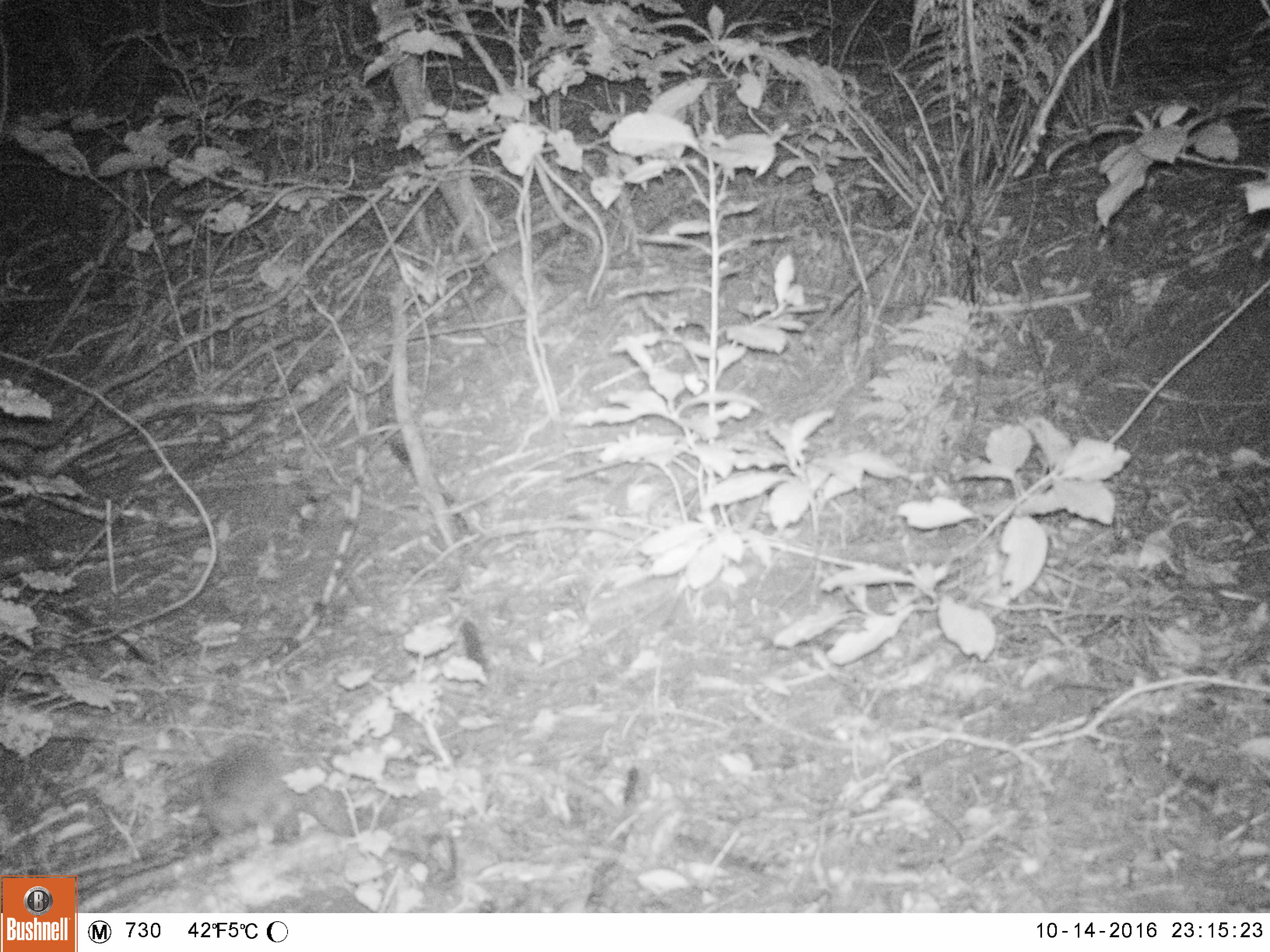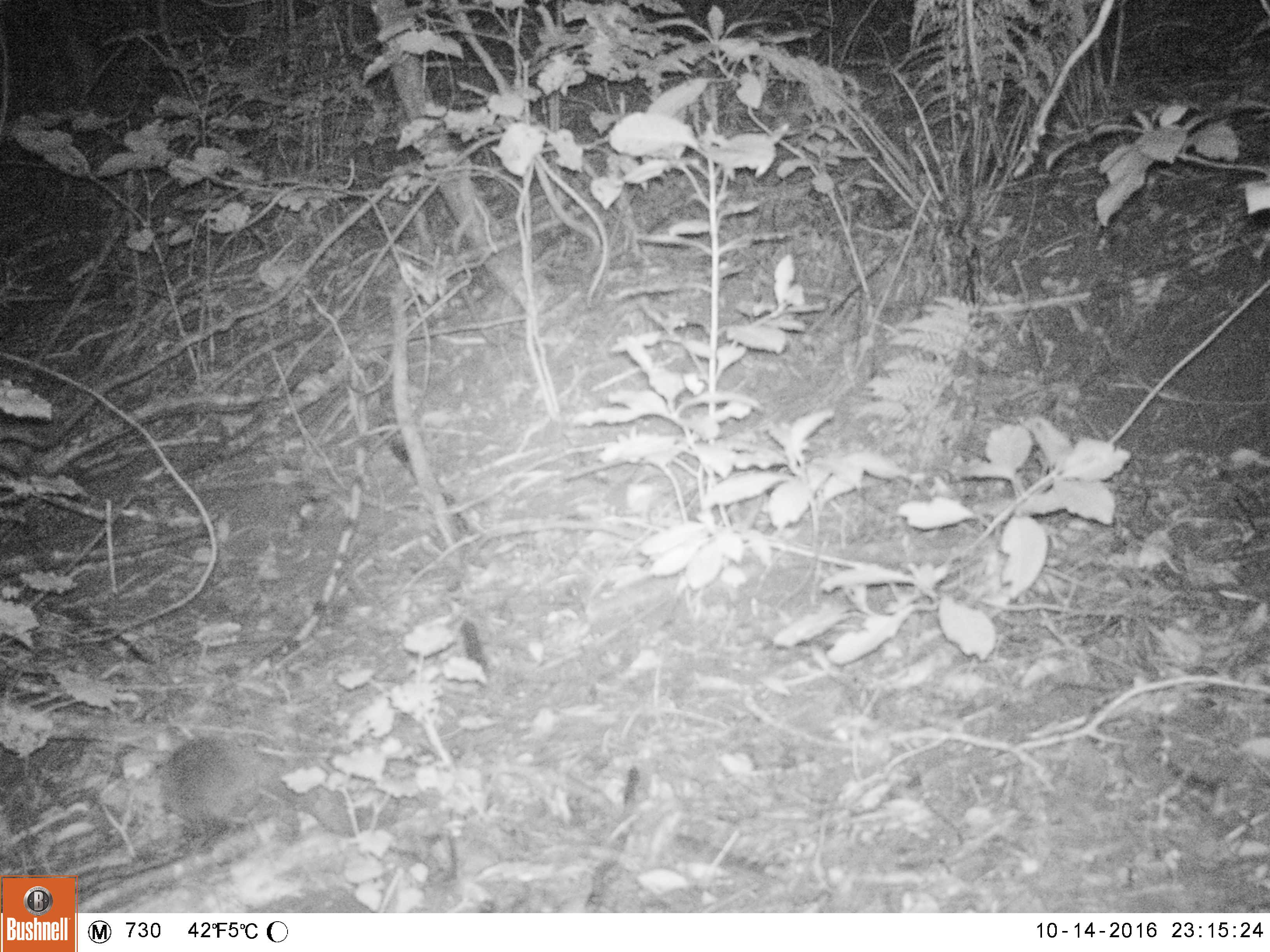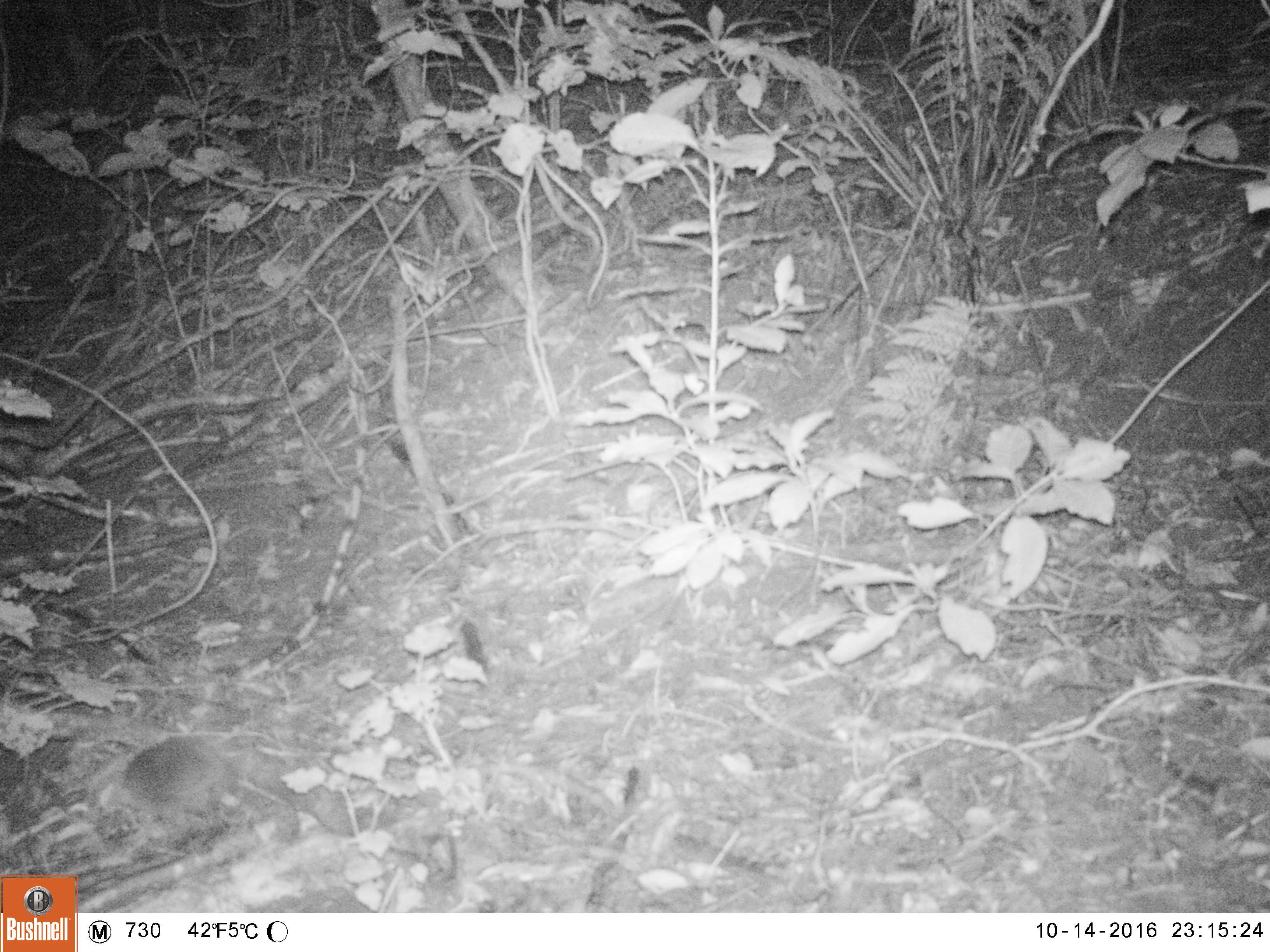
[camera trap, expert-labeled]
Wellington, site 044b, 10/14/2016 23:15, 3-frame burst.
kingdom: Animalia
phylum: Chordata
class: Mammalia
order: Eulipotyphla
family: Erinaceidae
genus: Erinaceus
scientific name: Erinaceus europaeus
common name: hedgehog